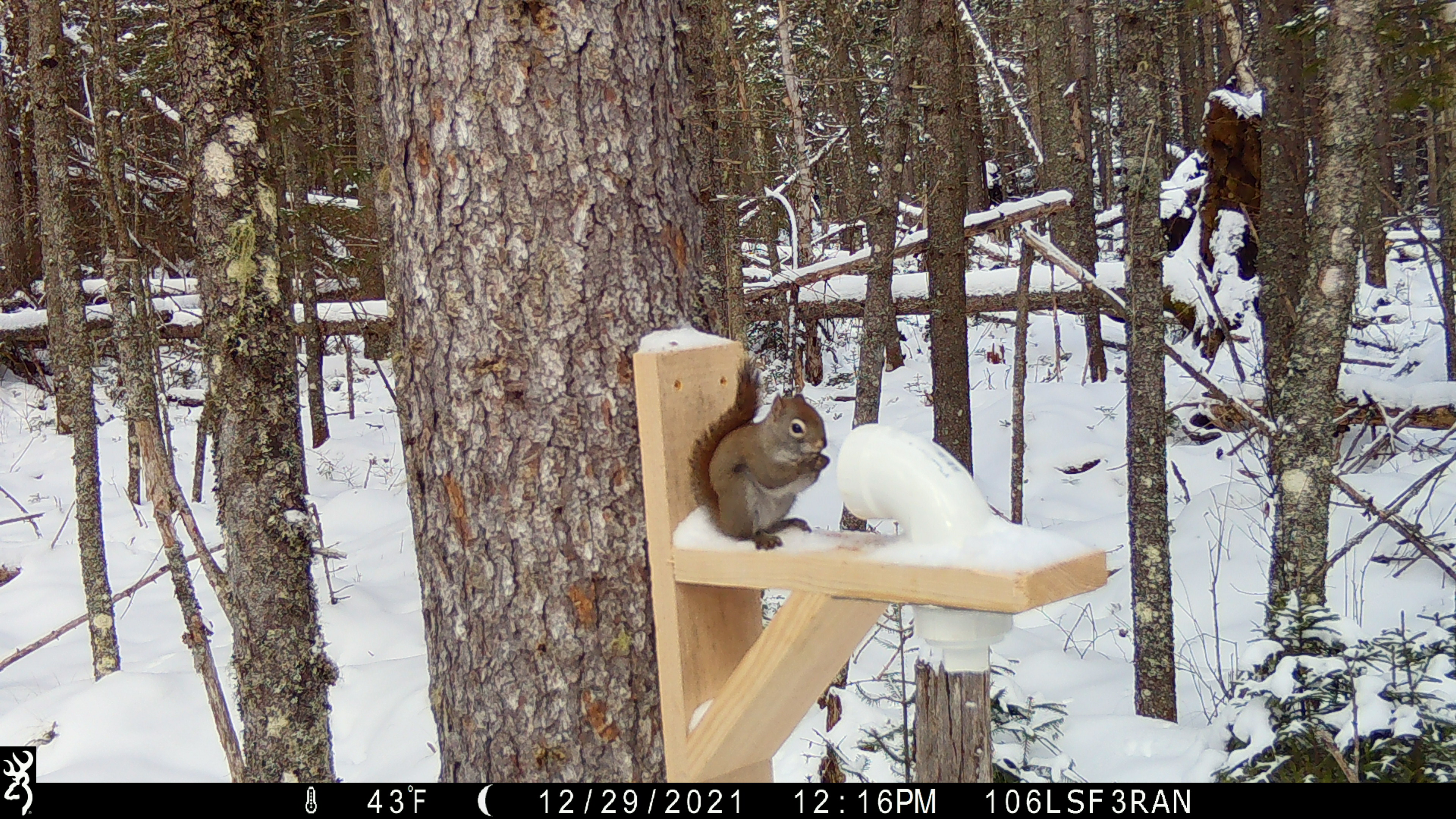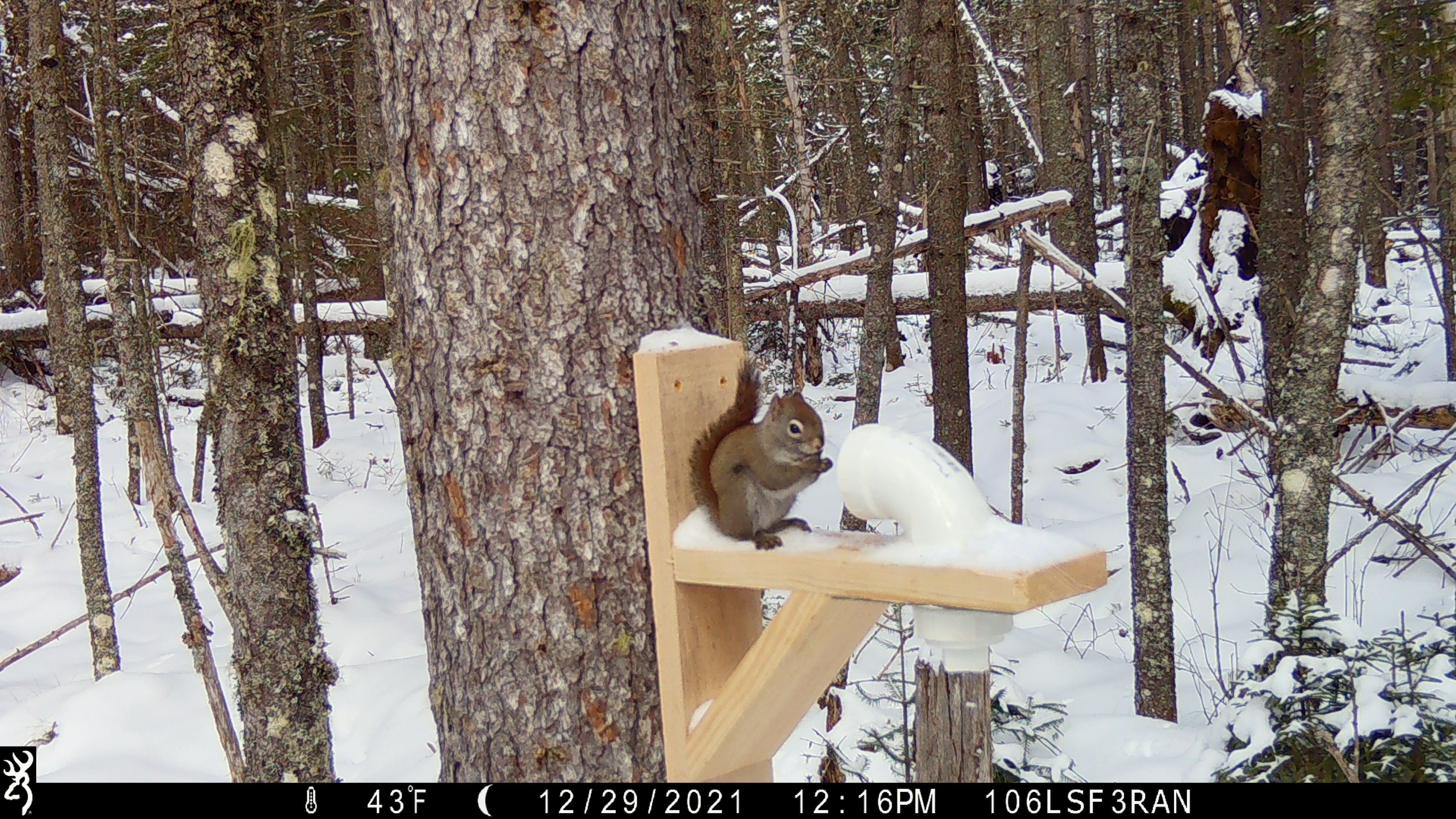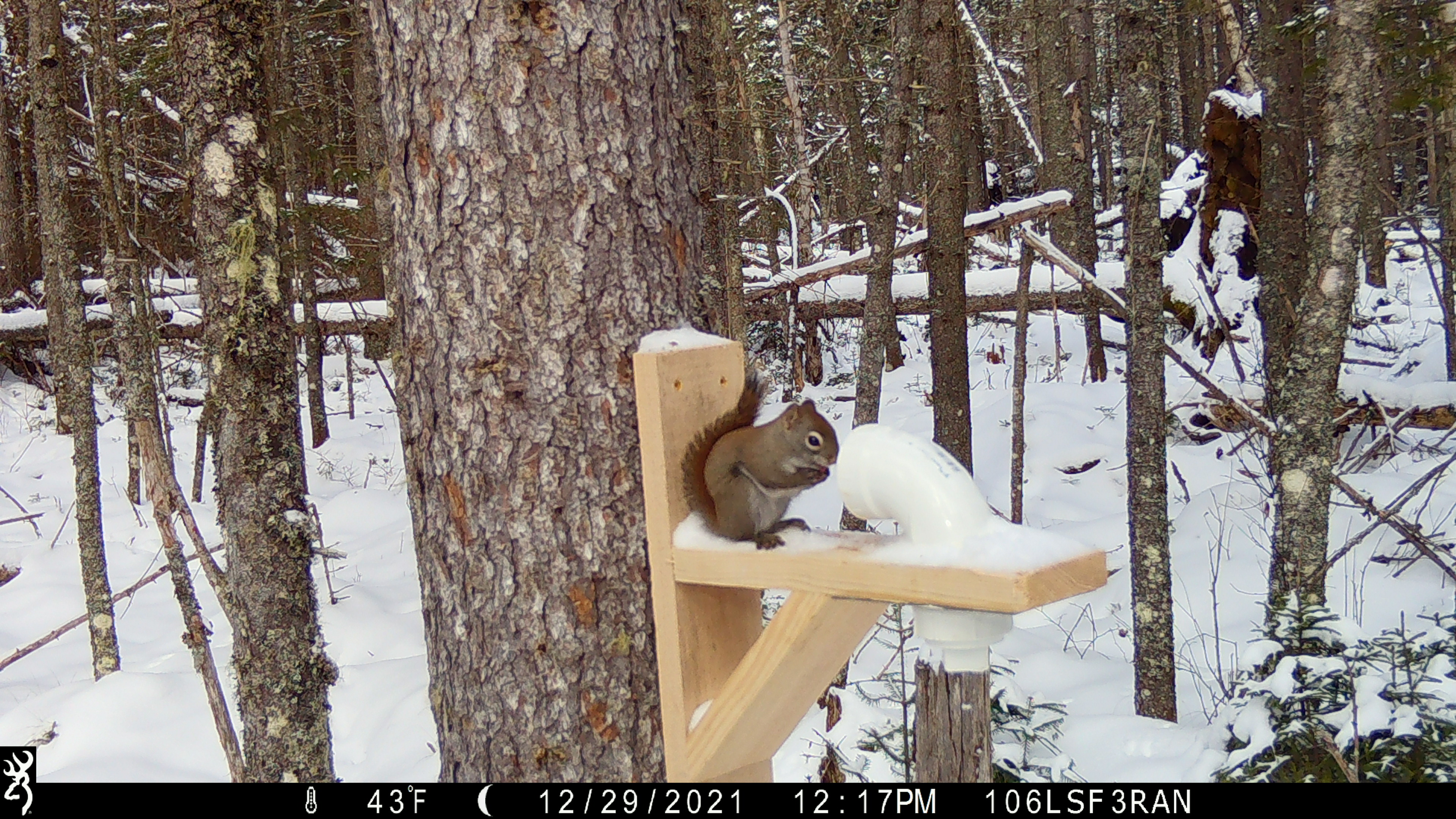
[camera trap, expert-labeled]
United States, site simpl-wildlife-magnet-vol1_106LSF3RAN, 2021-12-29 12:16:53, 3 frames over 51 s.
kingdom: Animalia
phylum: Chordata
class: Mammalia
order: Rodentia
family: Sciuridae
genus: Tamiasciurus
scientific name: Tamiasciurus hudsonicus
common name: red squirrel